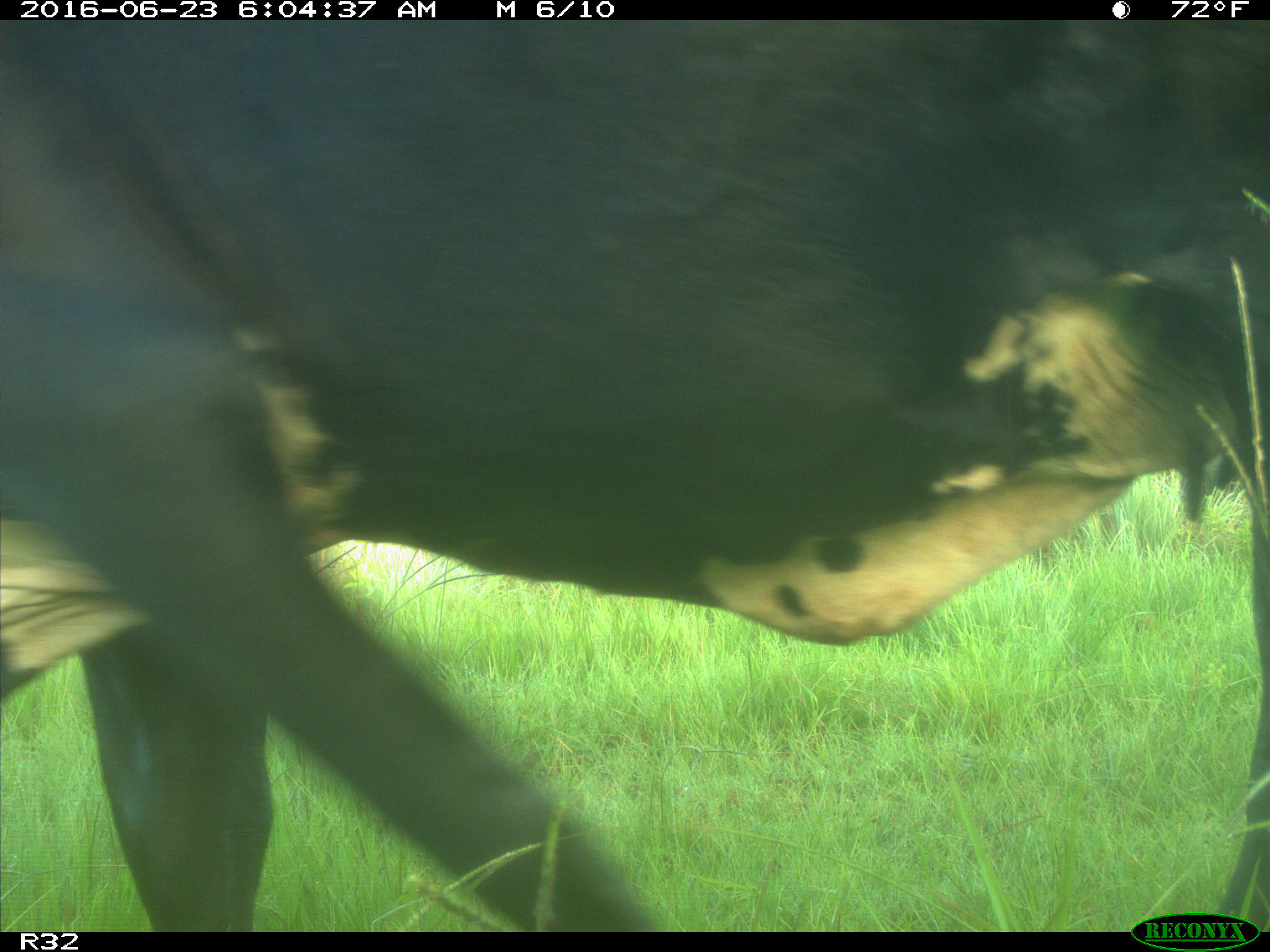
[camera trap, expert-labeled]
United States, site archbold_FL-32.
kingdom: Animalia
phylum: Chordata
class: Mammalia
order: Artiodactyla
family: Bovidae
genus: Bos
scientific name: Bos taurus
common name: domestic cow